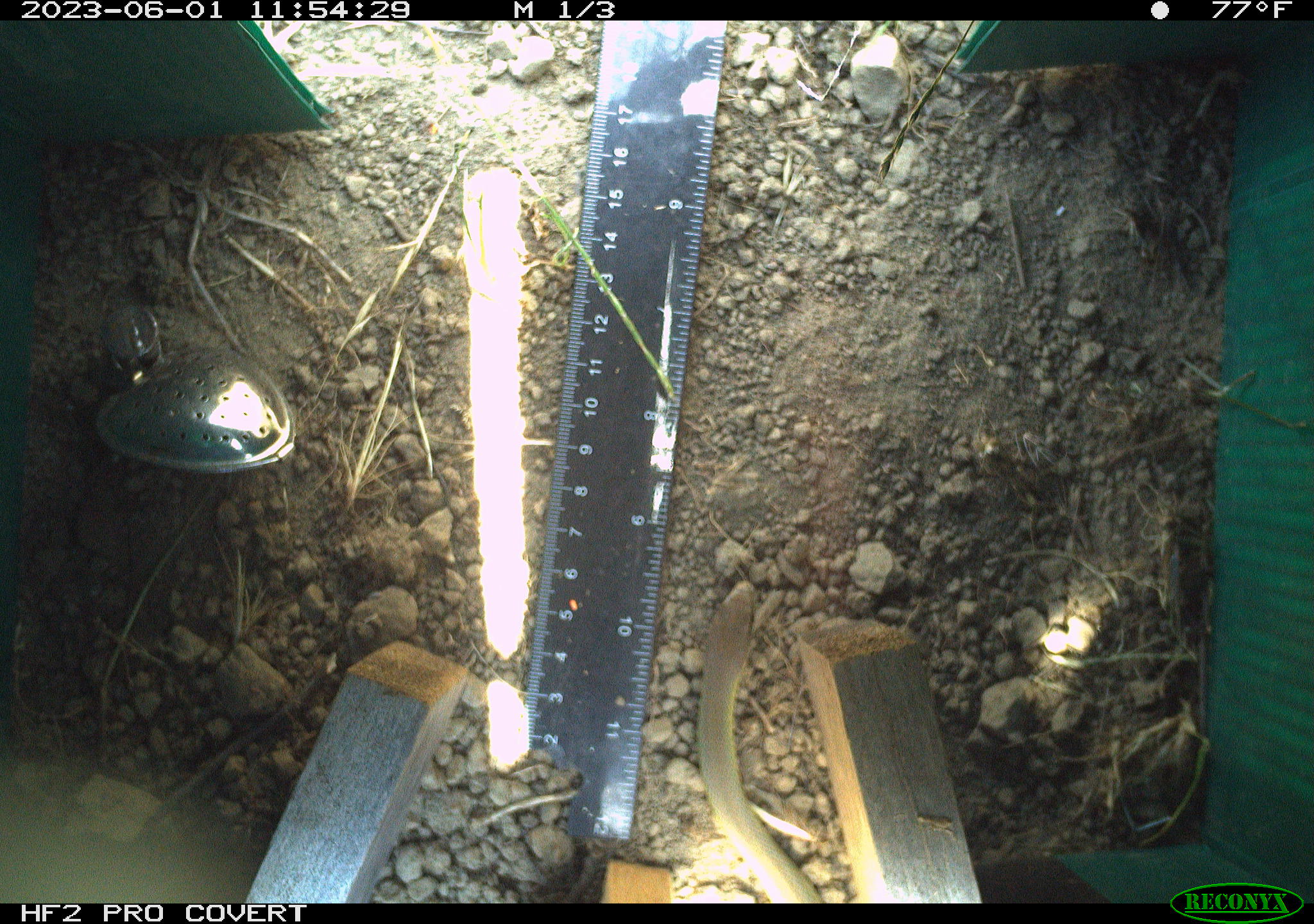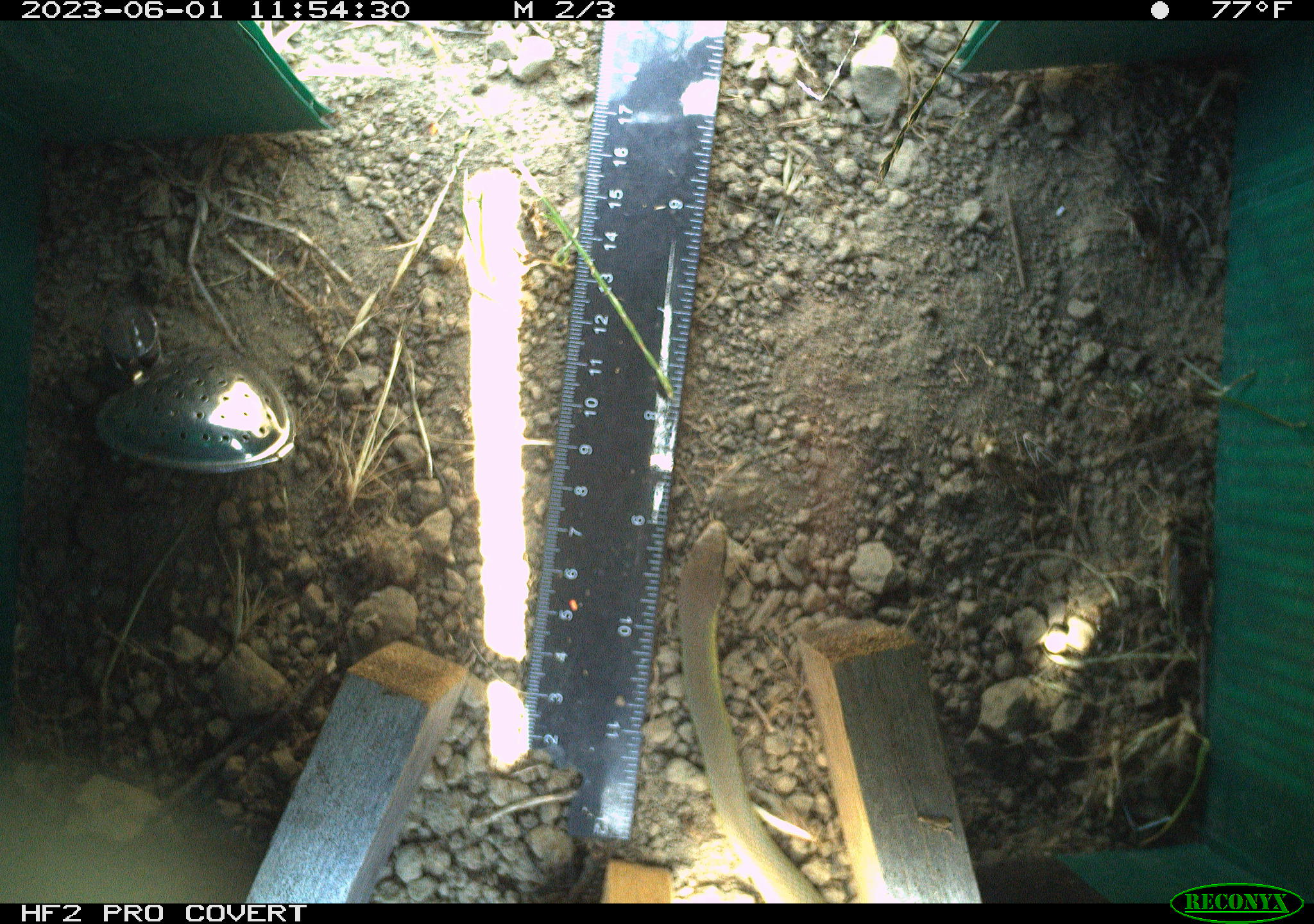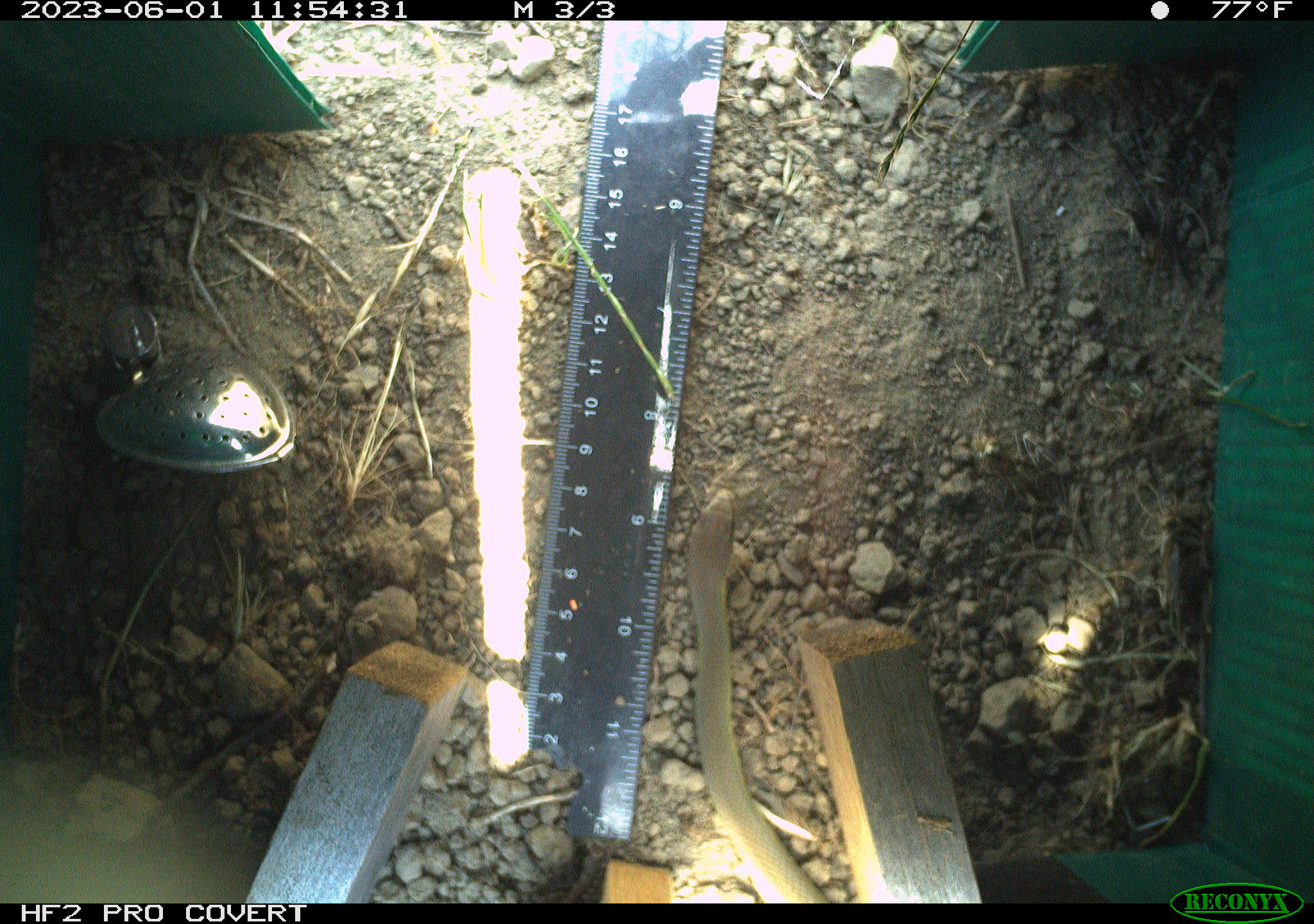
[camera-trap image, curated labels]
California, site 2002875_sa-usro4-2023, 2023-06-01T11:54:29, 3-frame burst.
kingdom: Animalia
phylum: Chordata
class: Reptilia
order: Squamata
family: Colubridae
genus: Coluber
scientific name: Coluber constrictor mormon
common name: western yellow-bellied racer